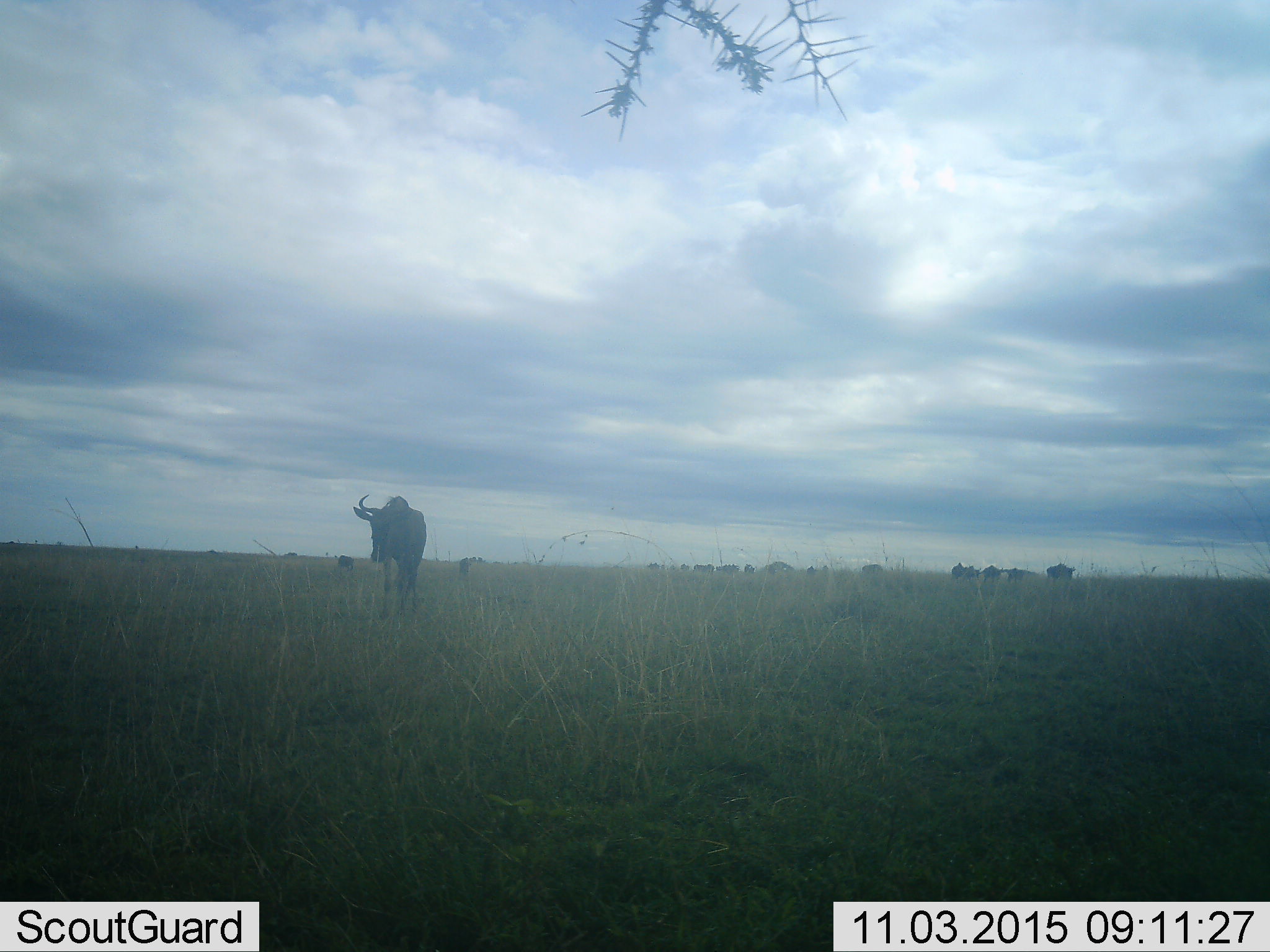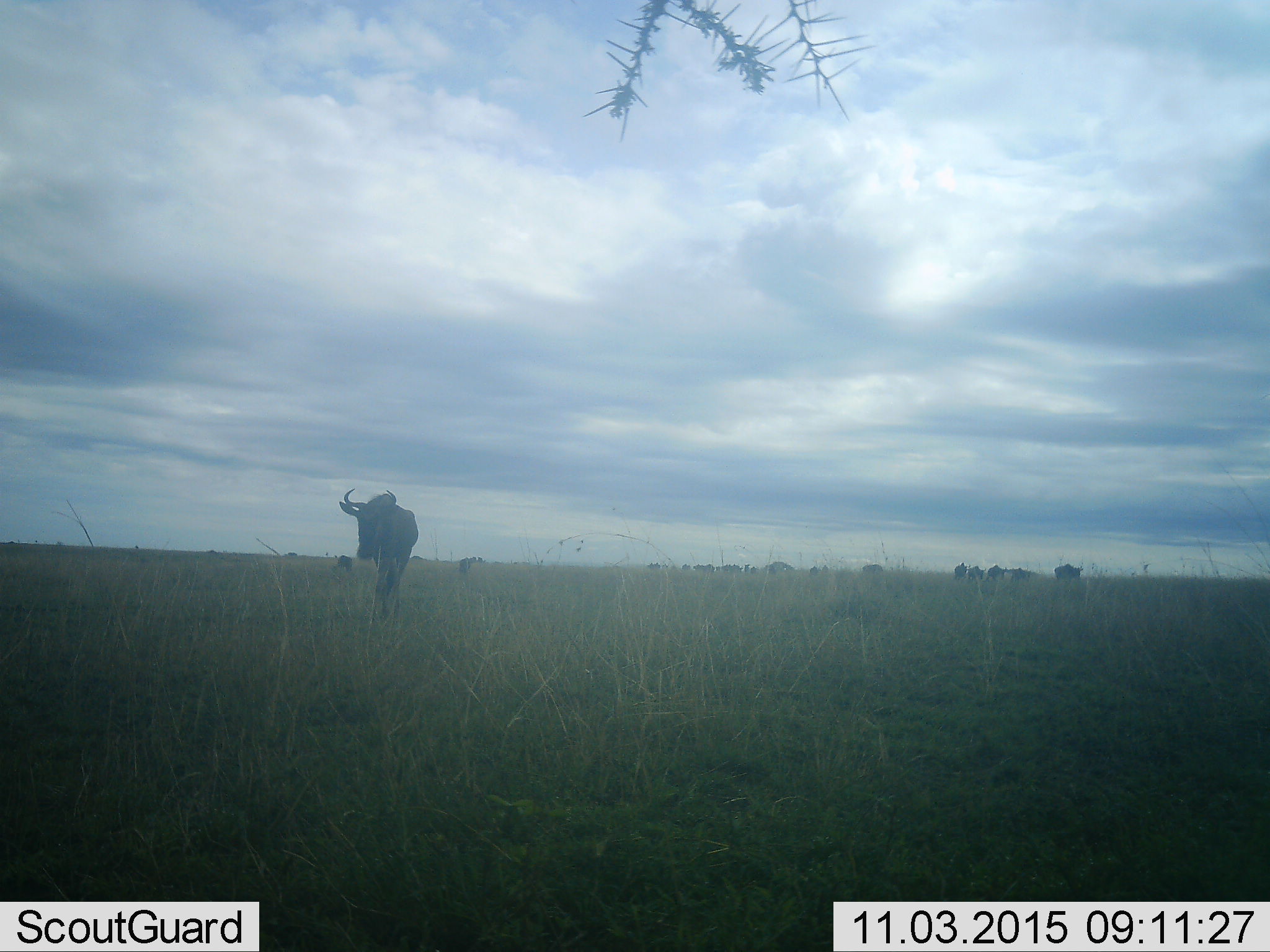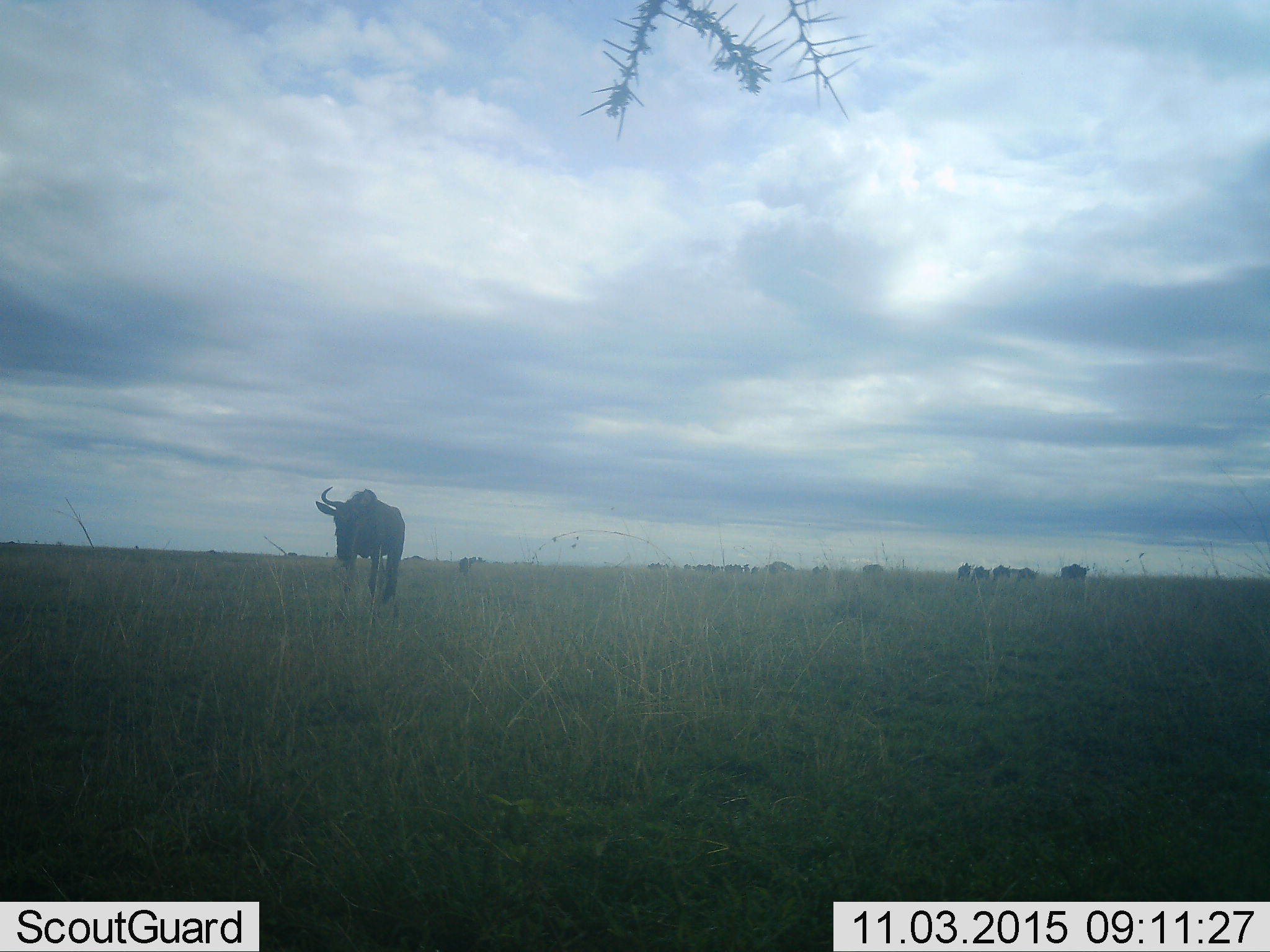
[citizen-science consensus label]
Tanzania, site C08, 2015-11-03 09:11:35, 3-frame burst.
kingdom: Animalia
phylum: Chordata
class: Mammalia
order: Artiodactyla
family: Bovidae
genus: Connochaetes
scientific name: Connochaetes taurinus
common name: blue wildebeest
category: wildebeest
Wildebeest (blue wildebeest) (Connochaetes taurinus), count 11-50. Behavior (volunteer vote fractions): standing 9%, resting 0%, moving 82%, interacting 9%. Young present (vote fraction): 9%. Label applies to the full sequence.